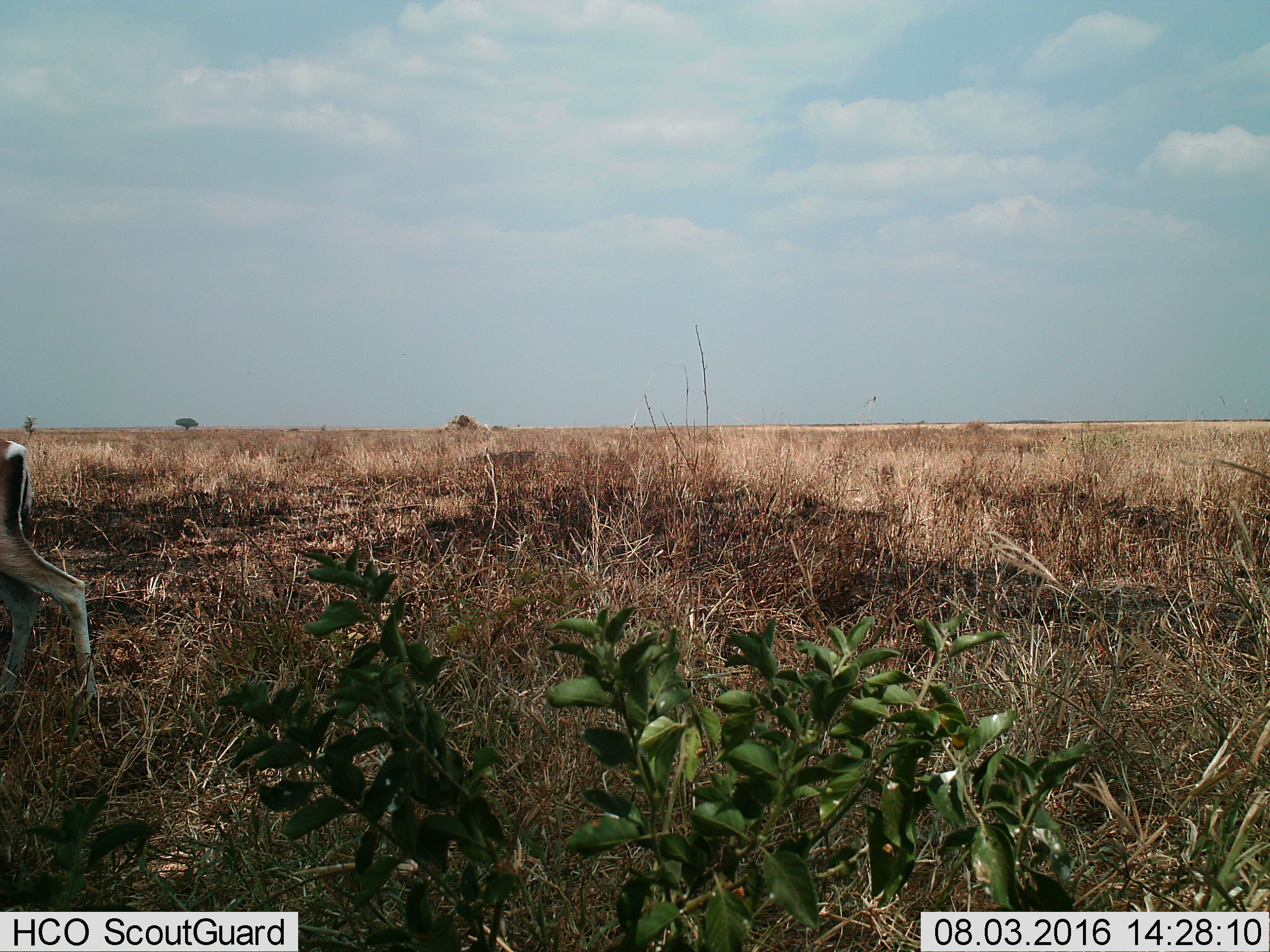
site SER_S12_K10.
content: unidentified animal